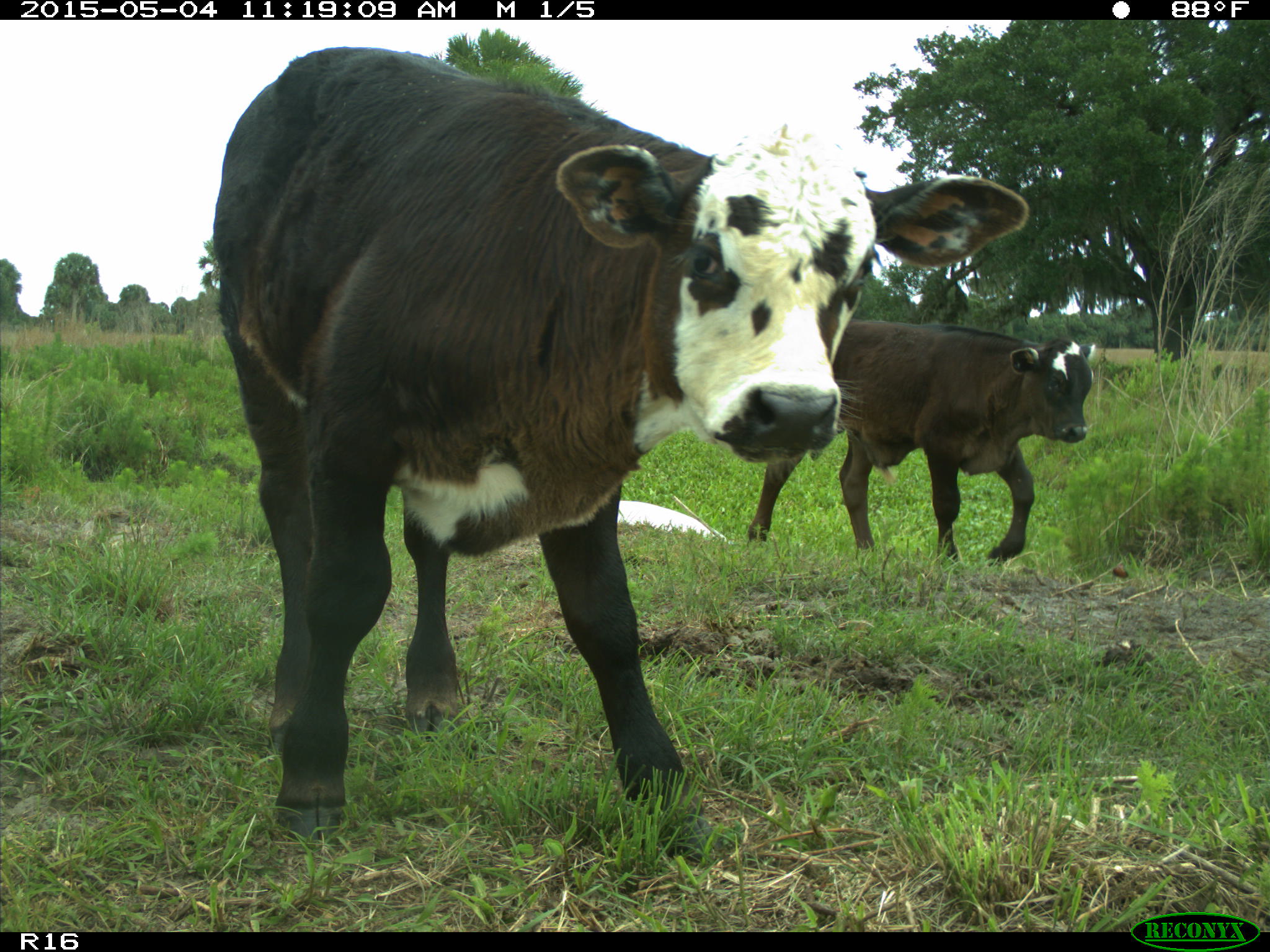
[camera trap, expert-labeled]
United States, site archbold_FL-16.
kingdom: Animalia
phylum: Chordata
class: Mammalia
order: Artiodactyla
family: Bovidae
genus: Bos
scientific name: Bos taurus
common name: domestic cow